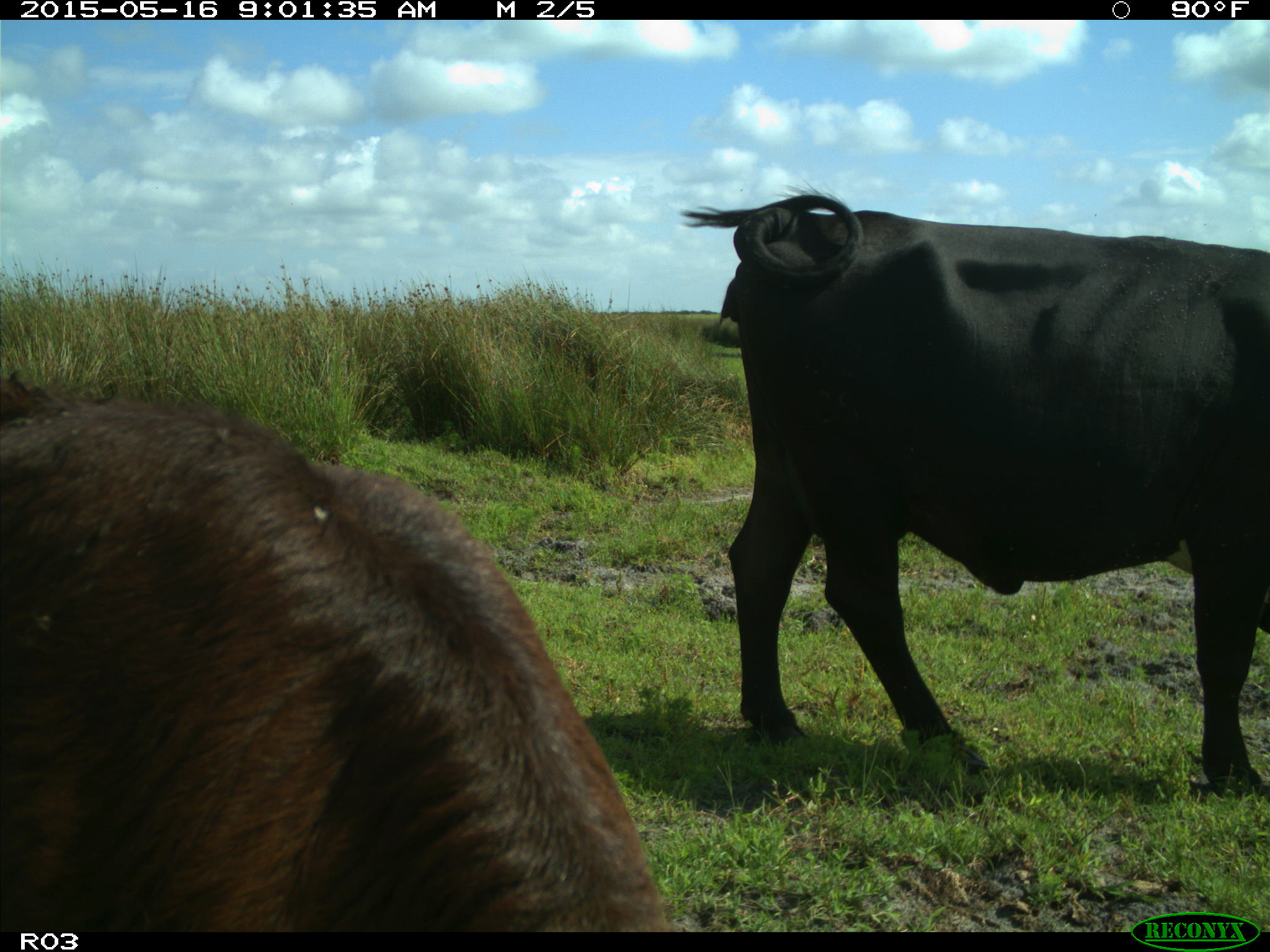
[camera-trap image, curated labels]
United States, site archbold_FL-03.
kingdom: Animalia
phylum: Chordata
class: Mammalia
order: Artiodactyla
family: Bovidae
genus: Bos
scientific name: Bos taurus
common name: domestic cow